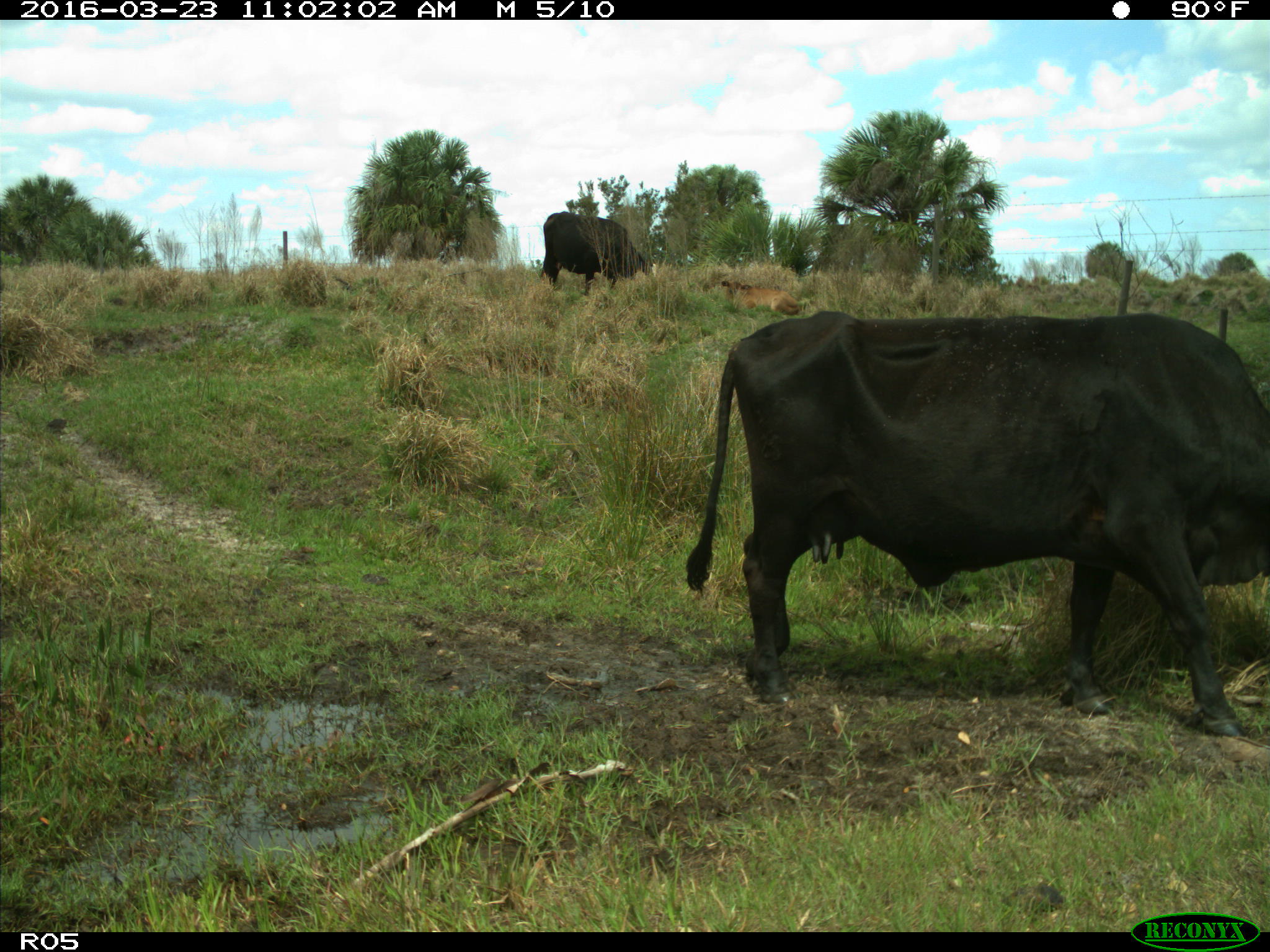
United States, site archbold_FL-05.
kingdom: Animalia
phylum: Chordata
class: Mammalia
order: Artiodactyla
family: Bovidae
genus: Bos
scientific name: Bos taurus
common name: domestic cow